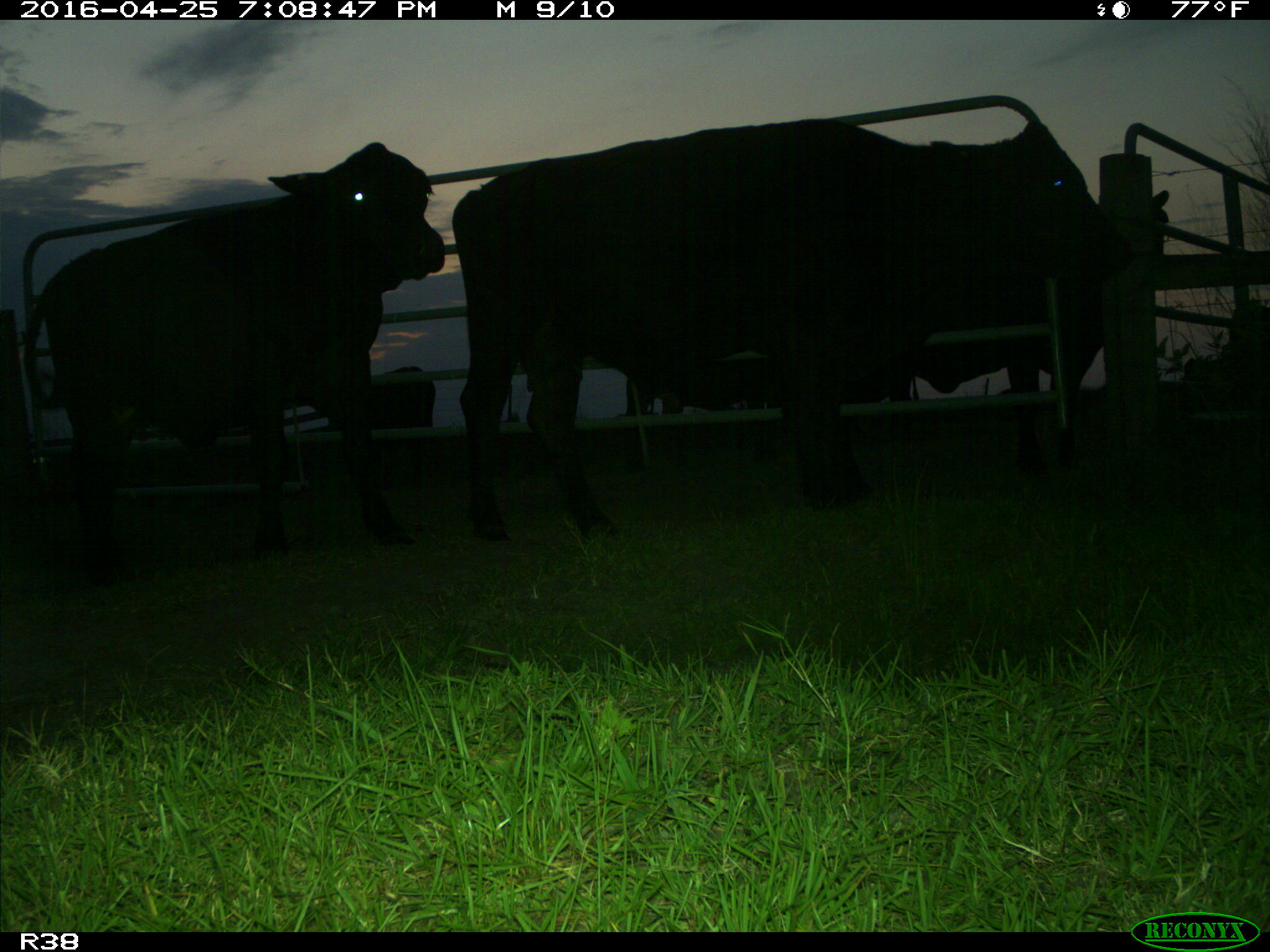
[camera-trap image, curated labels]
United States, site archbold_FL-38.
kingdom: Animalia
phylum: Chordata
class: Mammalia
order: Artiodactyla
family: Bovidae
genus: Bos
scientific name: Bos taurus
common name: domestic cow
Bos taurus (domestic cow).